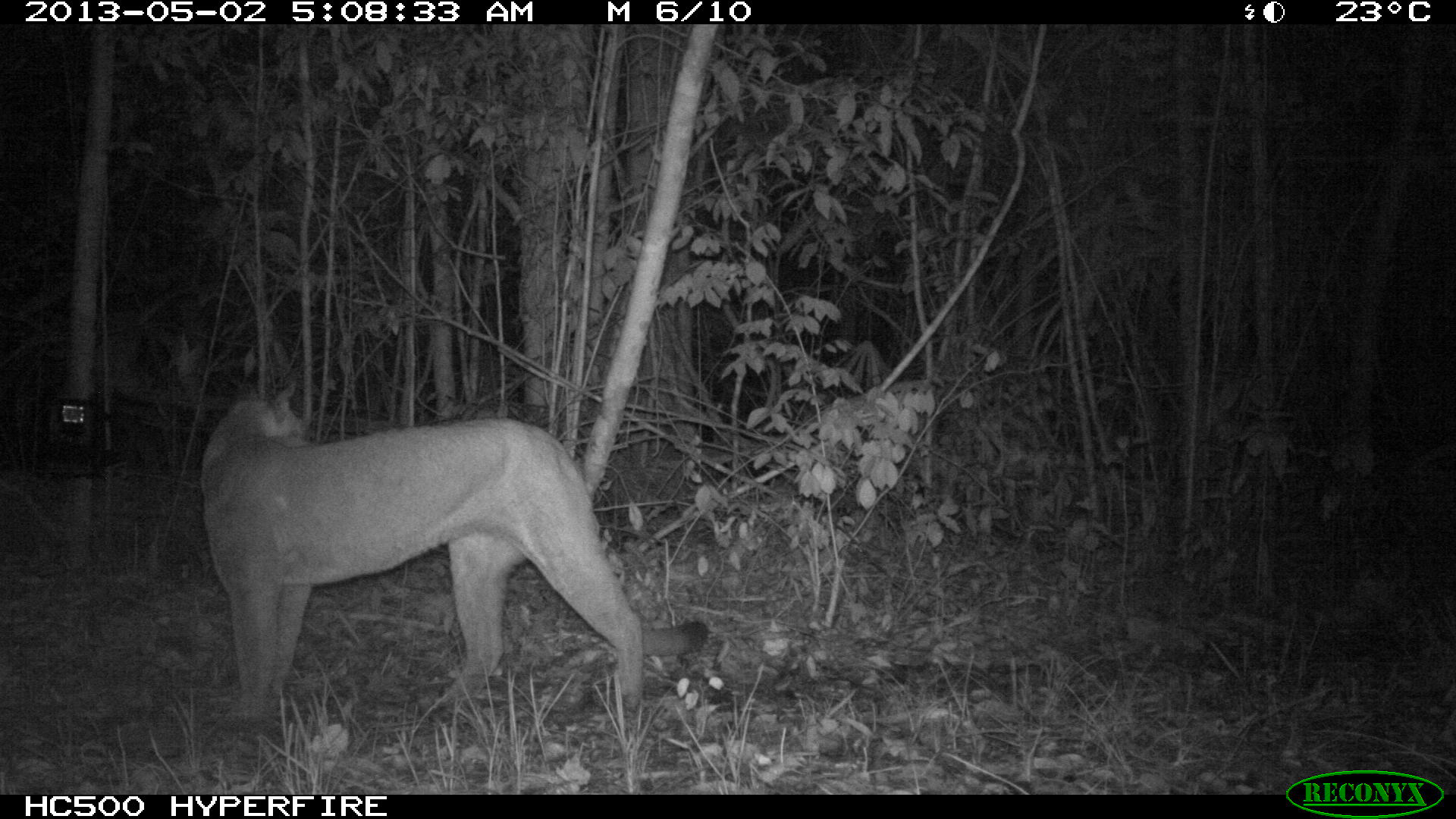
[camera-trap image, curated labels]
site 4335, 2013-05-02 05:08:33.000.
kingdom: Animalia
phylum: Chordata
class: Mammalia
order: Carnivora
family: Felidae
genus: Puma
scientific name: Puma concolor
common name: mountain lion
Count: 1.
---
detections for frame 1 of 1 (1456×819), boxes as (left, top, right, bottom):
puma concolor: (195, 370, 710, 743)